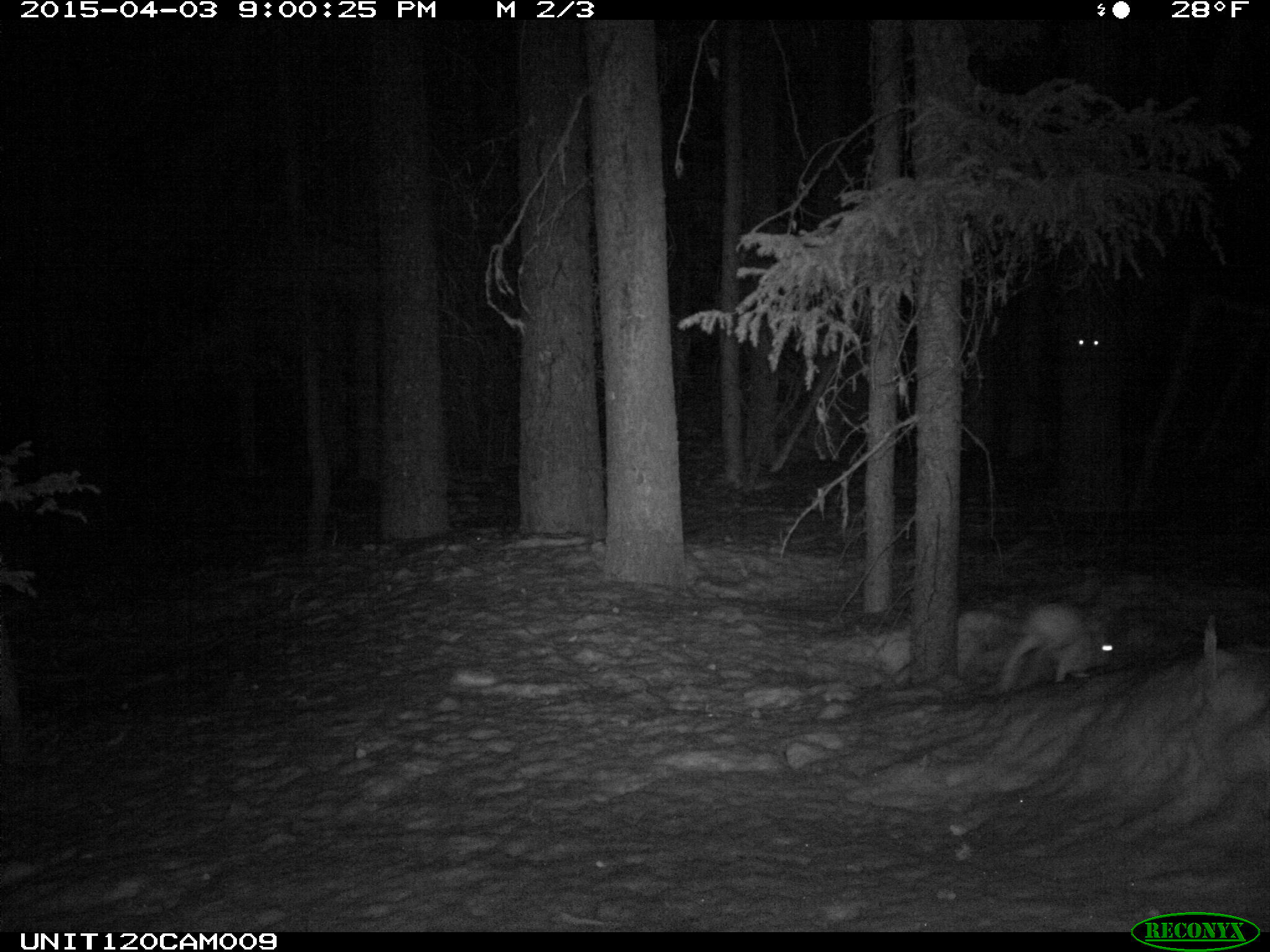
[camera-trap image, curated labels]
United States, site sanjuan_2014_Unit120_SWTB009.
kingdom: Animalia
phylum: Chordata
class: Mammalia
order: Lagomorpha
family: Leporidae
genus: Lepus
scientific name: Lepus americanus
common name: snowshoe hare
Lepus americanus (snowshoe hare).